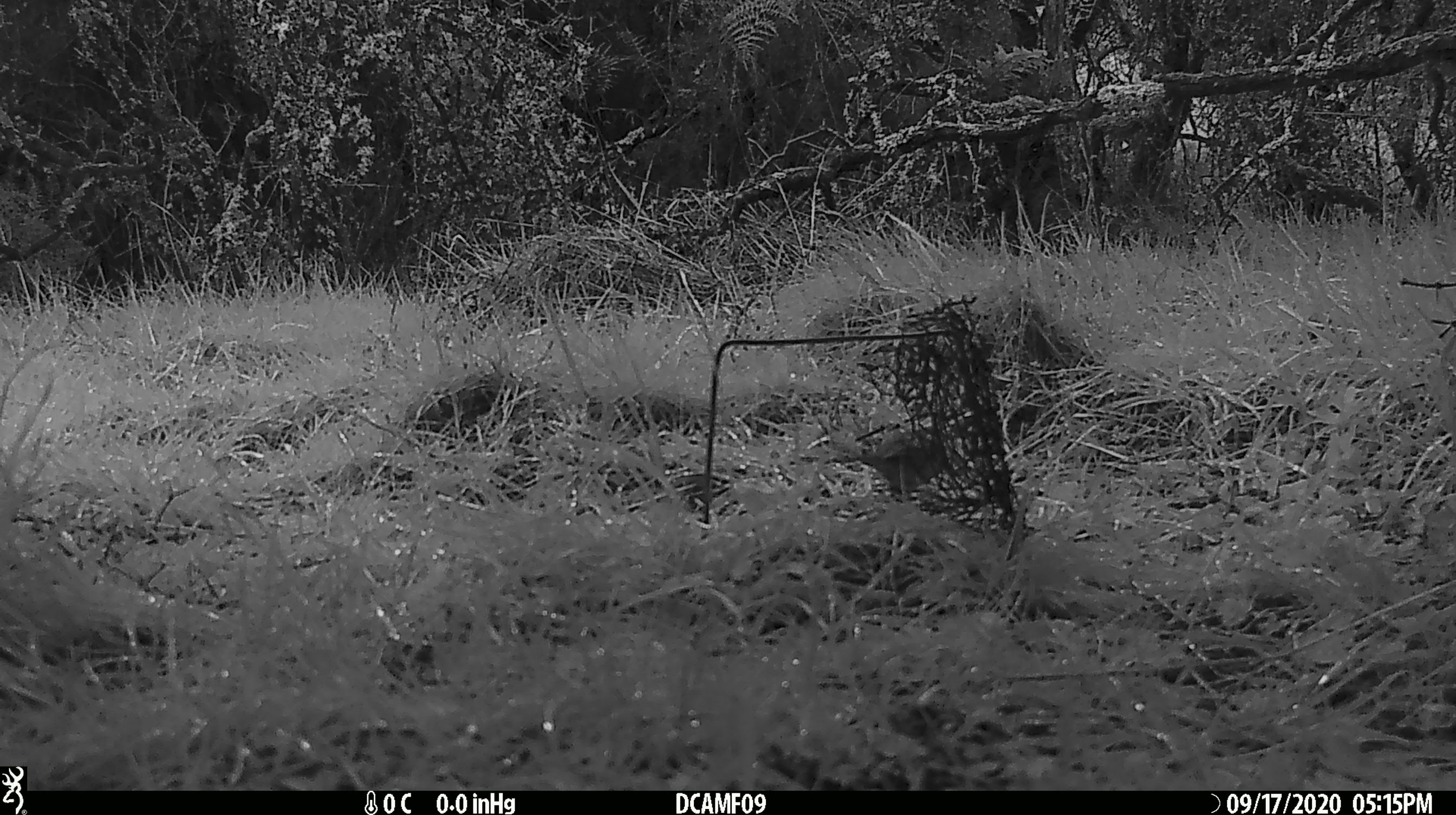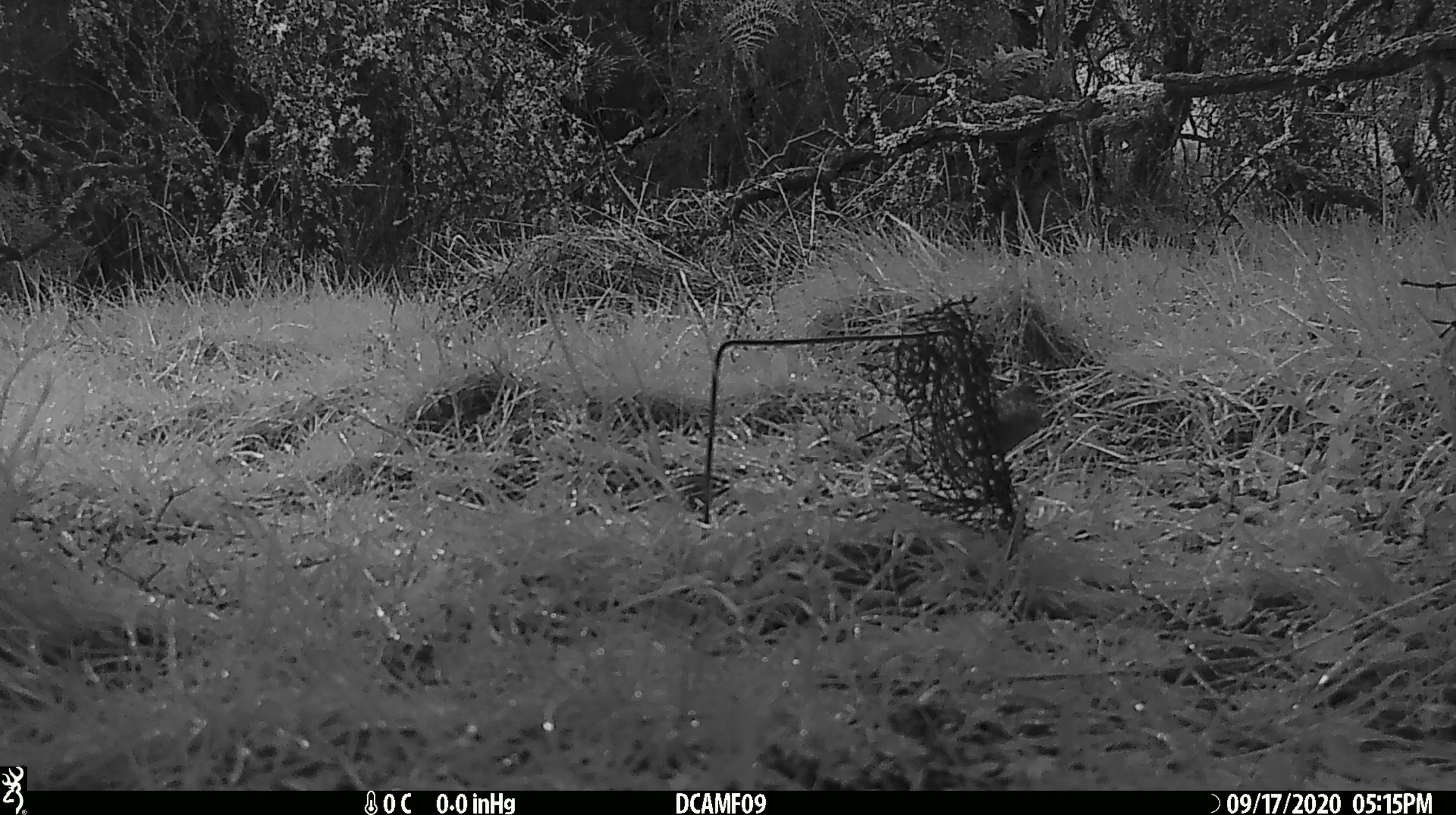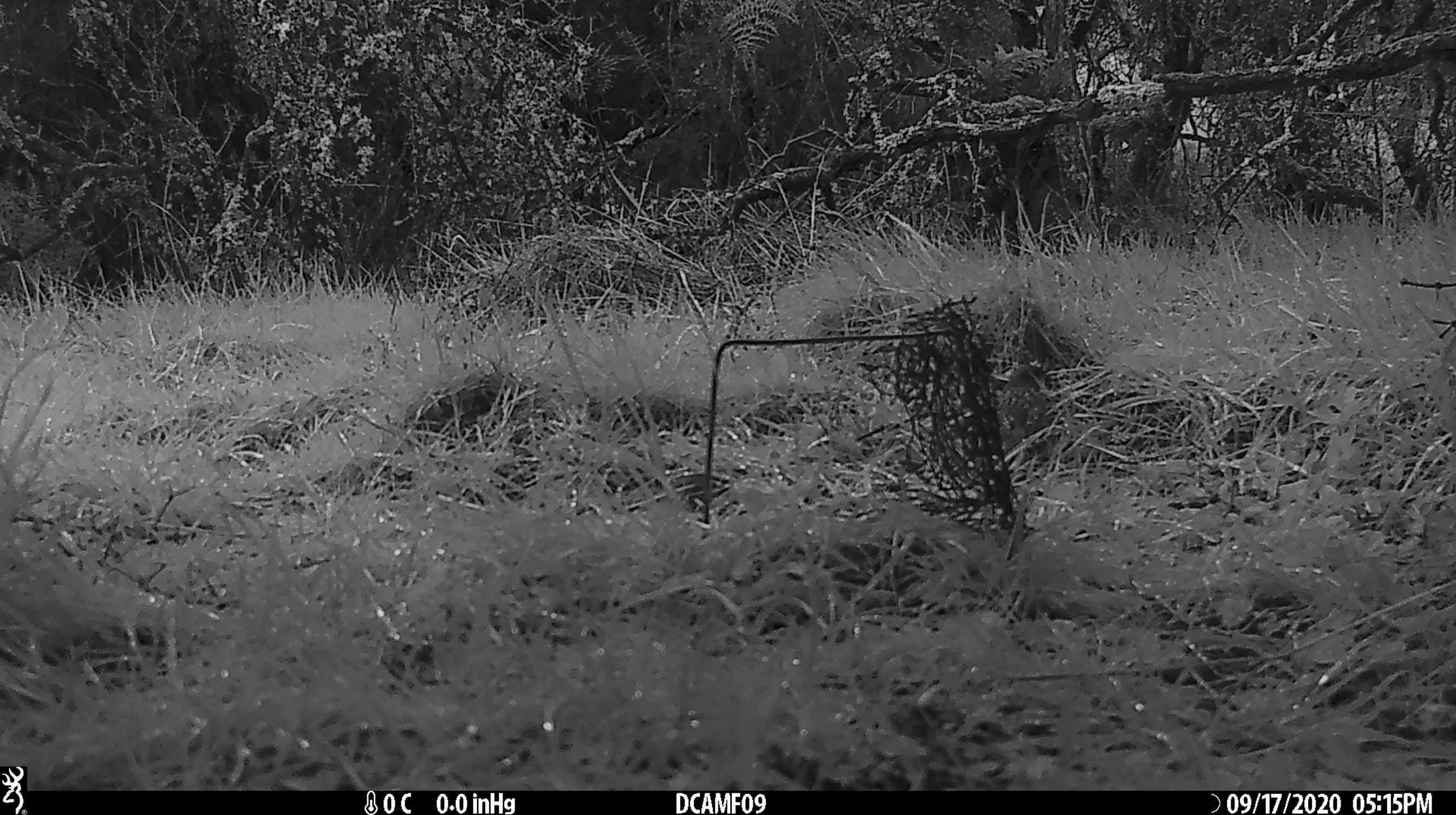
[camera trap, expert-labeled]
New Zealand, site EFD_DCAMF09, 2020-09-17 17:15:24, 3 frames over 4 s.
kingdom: Animalia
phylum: Chordata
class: Aves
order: Passeriformes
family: Prunellidae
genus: Prunella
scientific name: Prunella modularis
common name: dunnock